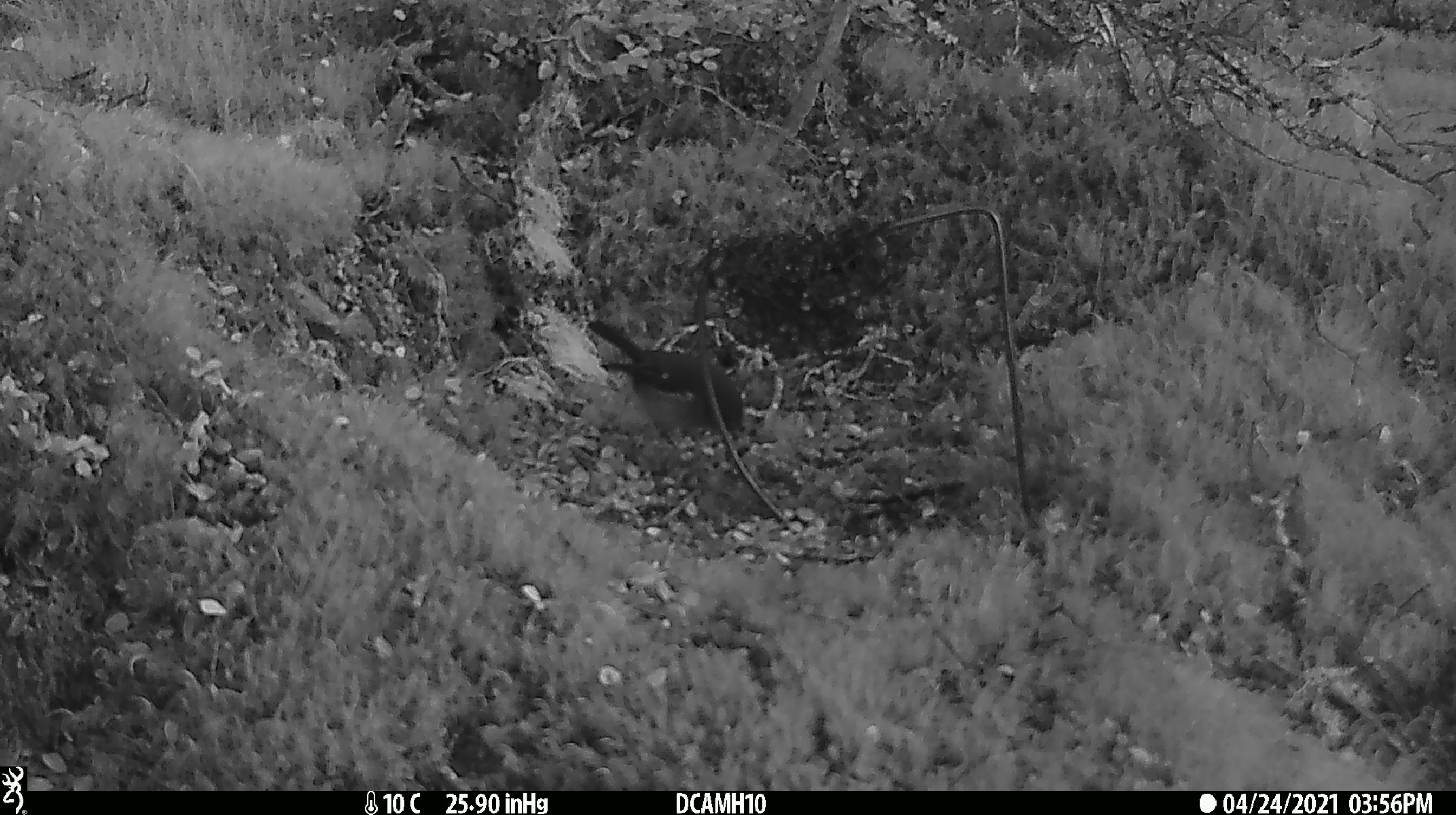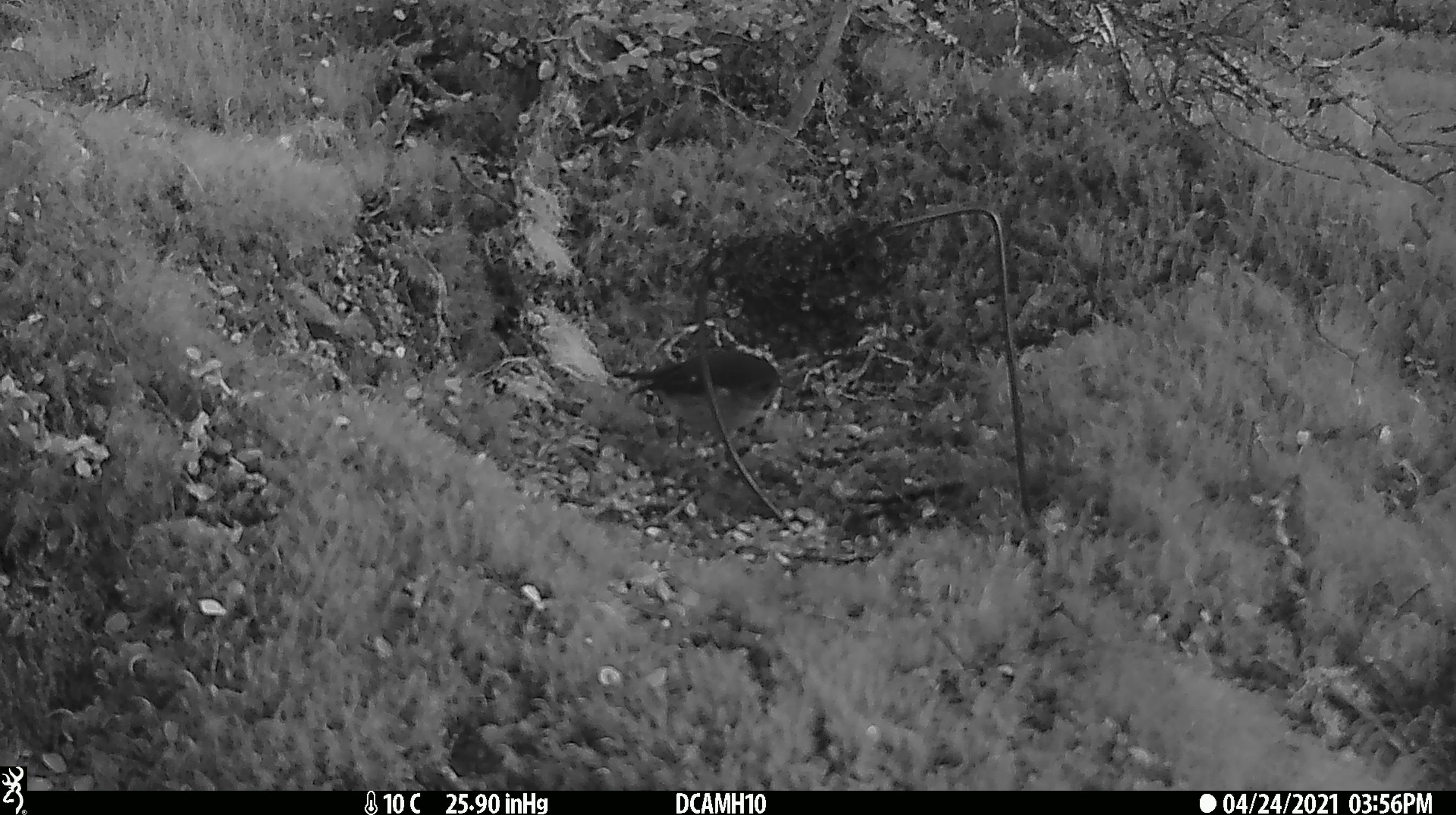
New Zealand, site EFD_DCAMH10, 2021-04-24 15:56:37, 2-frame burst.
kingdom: Animalia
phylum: Chordata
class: Aves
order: Passeriformes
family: Petroicidae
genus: Petroica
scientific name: Petroica macrocephala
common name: tomtit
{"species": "tomtit (Petroica macrocephala)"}